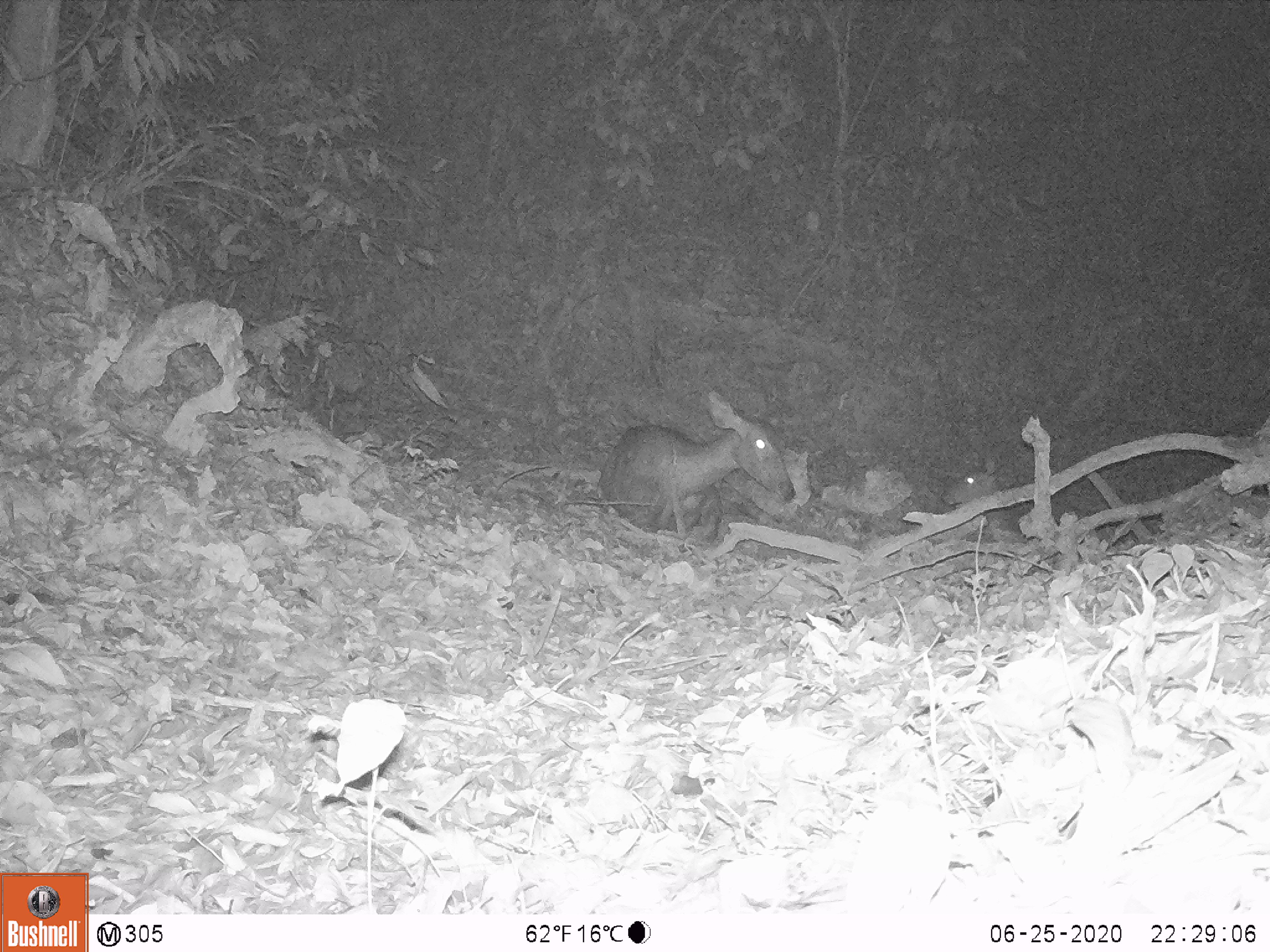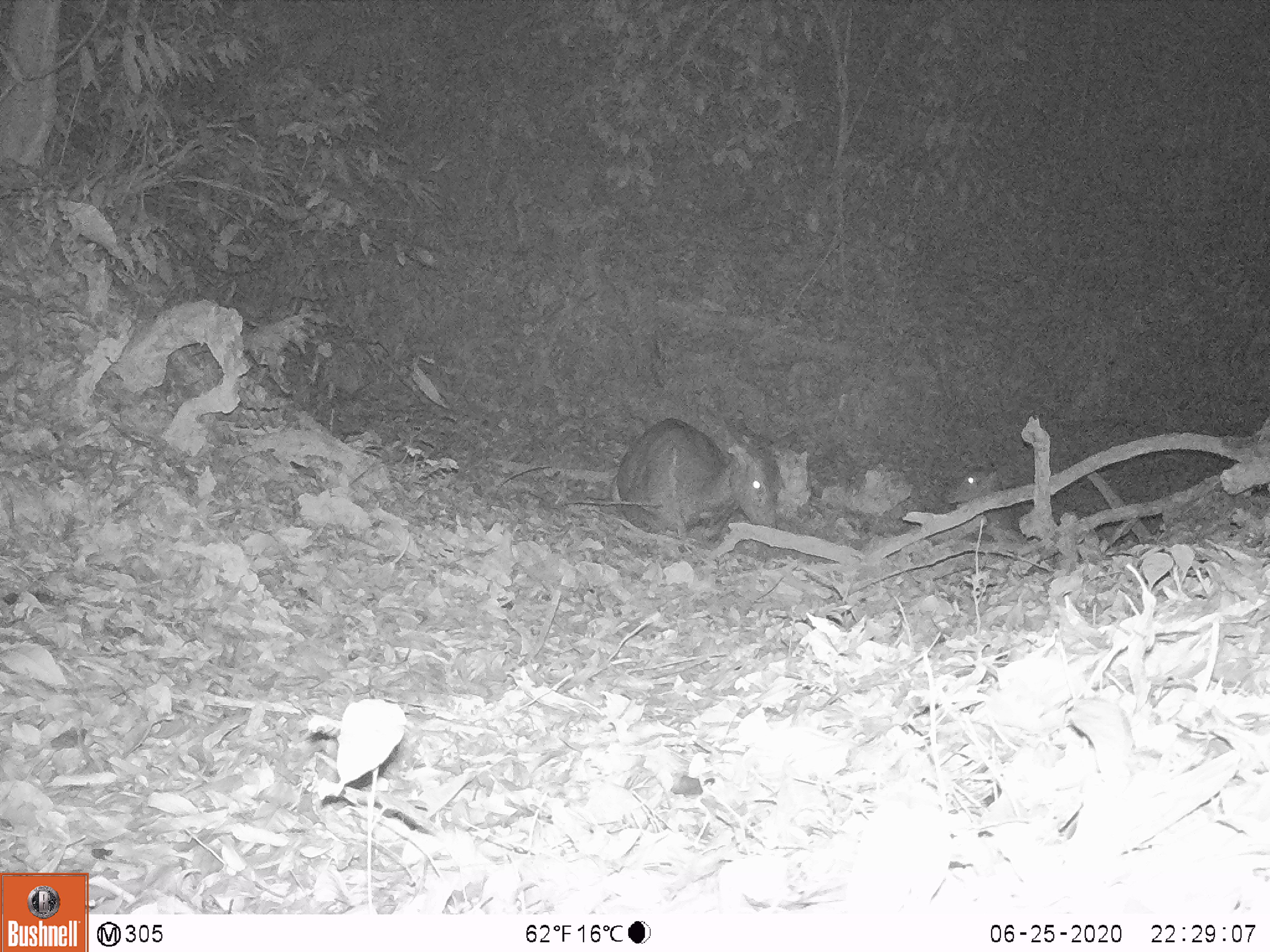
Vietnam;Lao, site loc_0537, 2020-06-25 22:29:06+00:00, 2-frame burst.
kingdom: Animalia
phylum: Chordata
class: Mammalia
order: Artiodactyla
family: Cervidae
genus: Rusa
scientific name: Rusa unicolor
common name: sambar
Sambar (Rusa unicolor). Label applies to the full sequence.